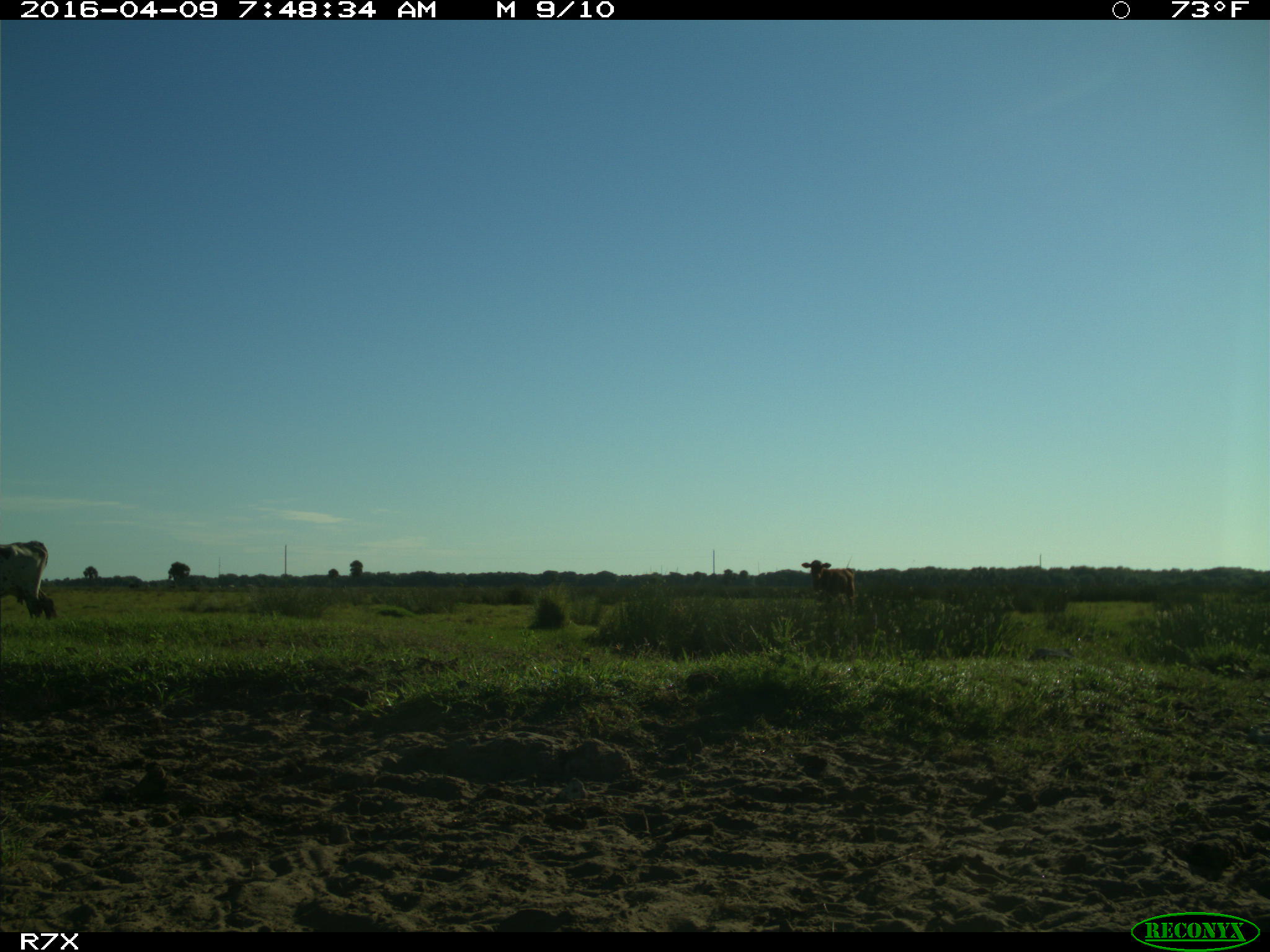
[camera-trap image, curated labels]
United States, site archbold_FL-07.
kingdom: Animalia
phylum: Chordata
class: Mammalia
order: Artiodactyla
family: Bovidae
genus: Bos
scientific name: Bos taurus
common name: domestic cow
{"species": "Bos taurus (domestic cow)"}